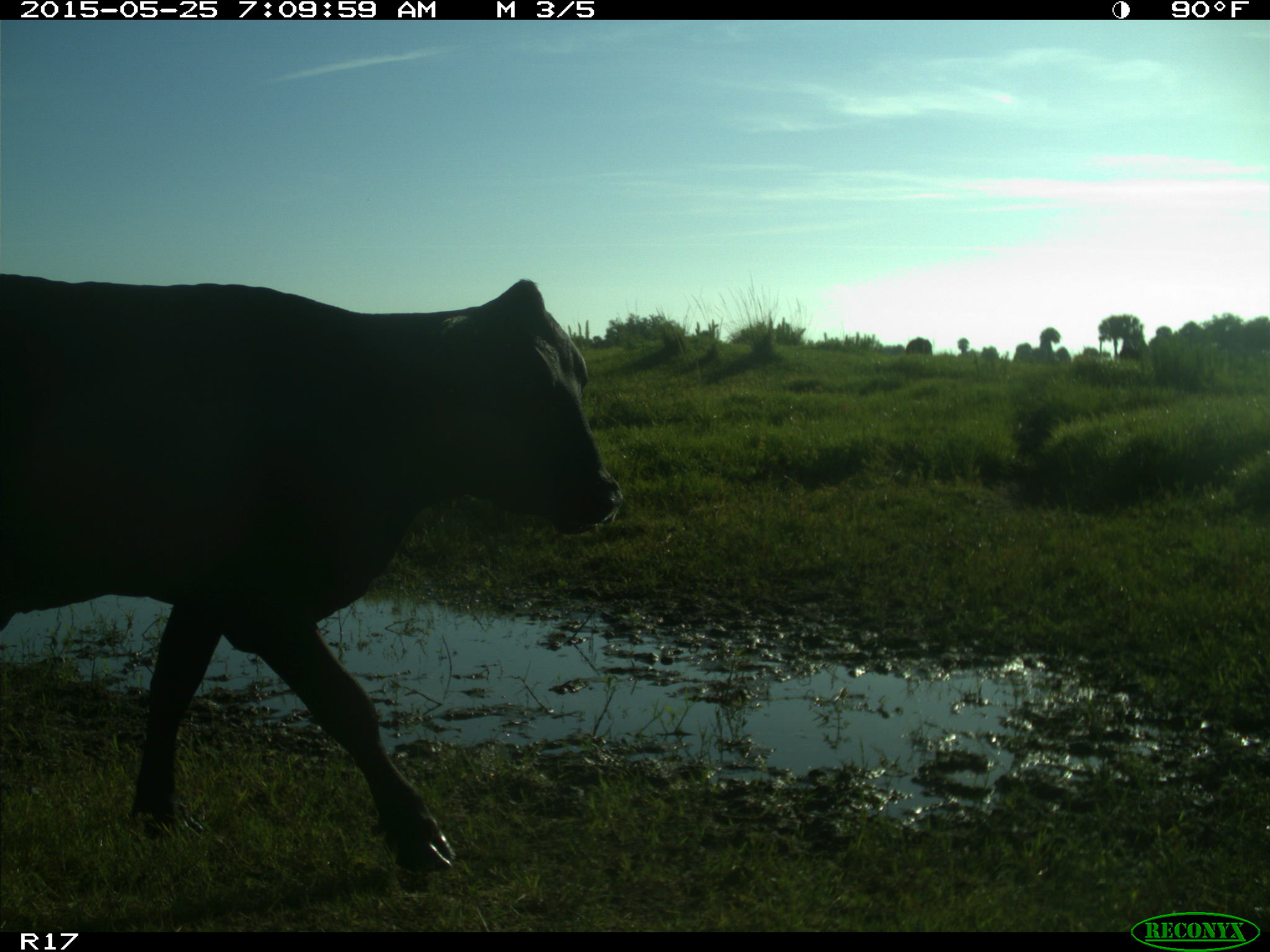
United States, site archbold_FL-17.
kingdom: Animalia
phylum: Chordata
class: Mammalia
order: Artiodactyla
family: Bovidae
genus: Bos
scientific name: Bos taurus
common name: domestic cow